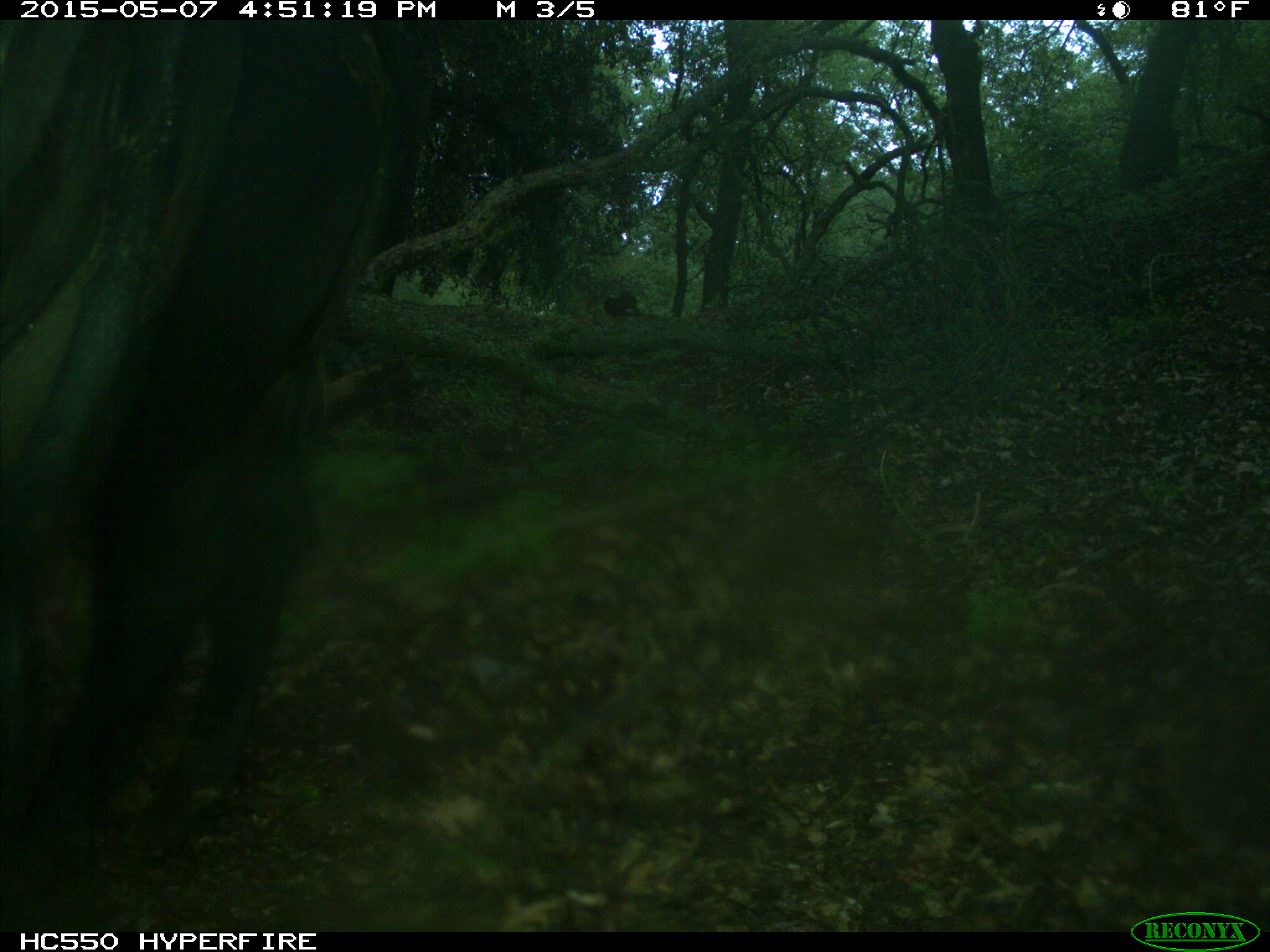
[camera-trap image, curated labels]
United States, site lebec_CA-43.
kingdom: Animalia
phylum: Chordata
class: Mammalia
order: Artiodactyla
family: Bovidae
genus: Bos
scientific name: Bos taurus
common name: domestic cow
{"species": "Bos taurus (domestic cow)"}